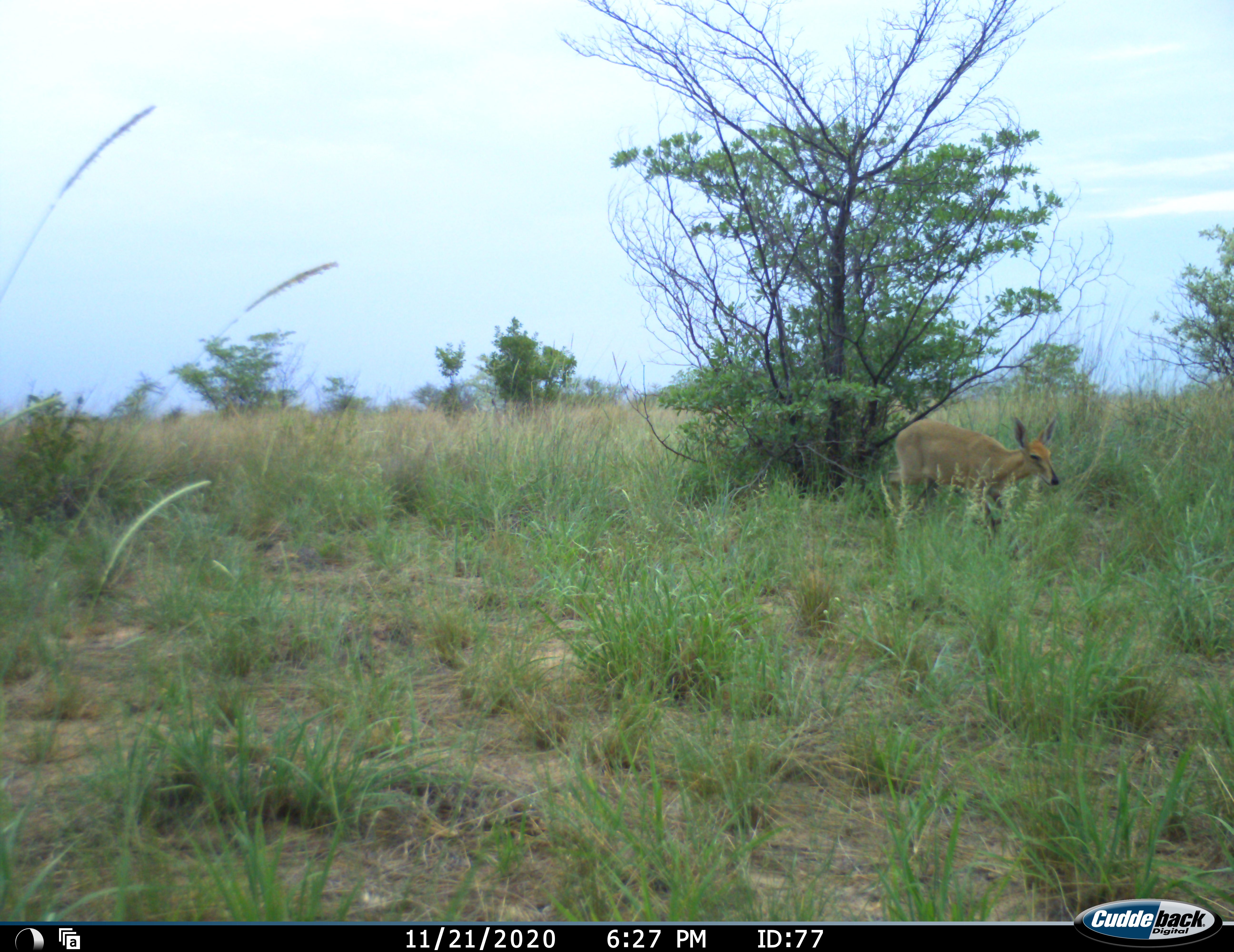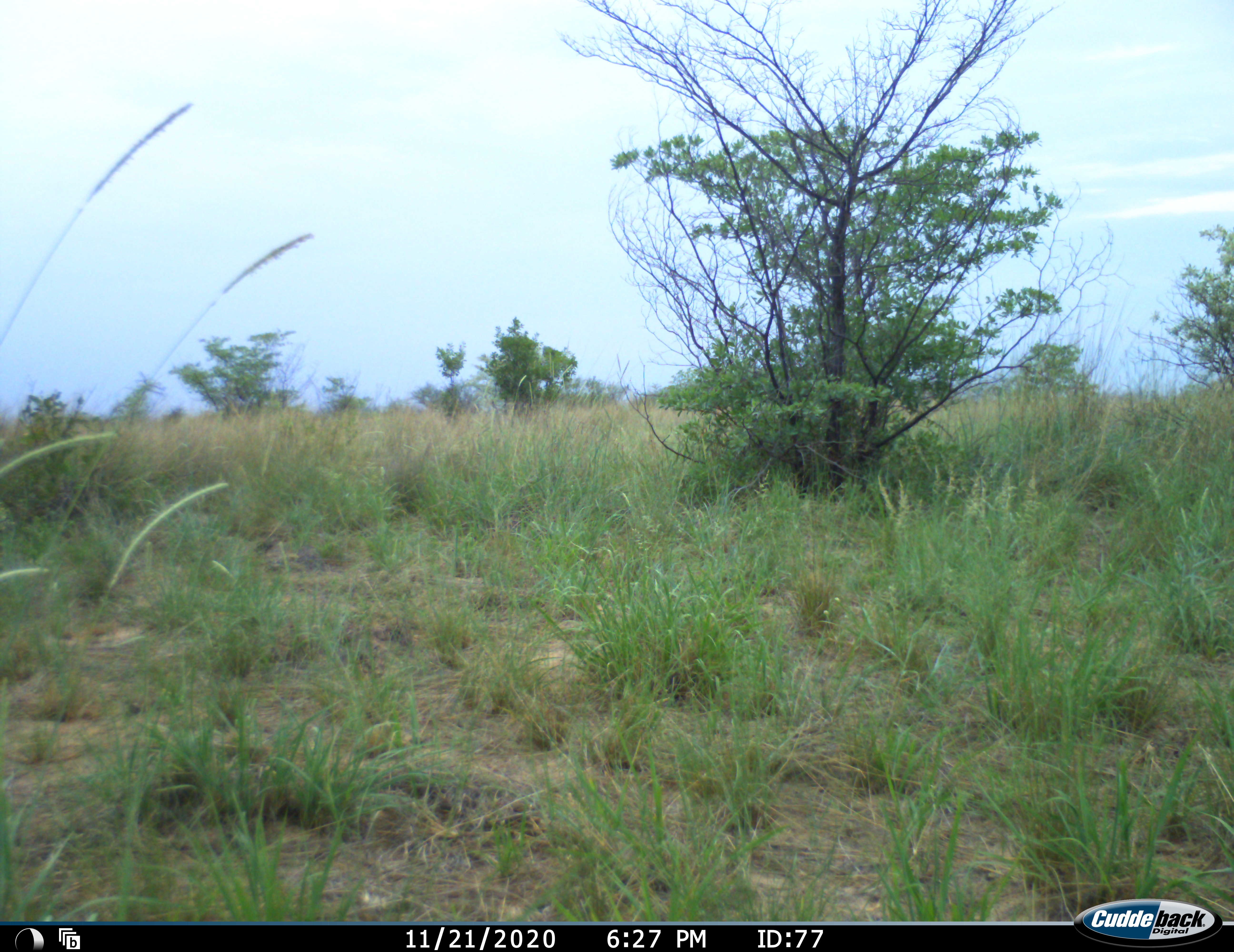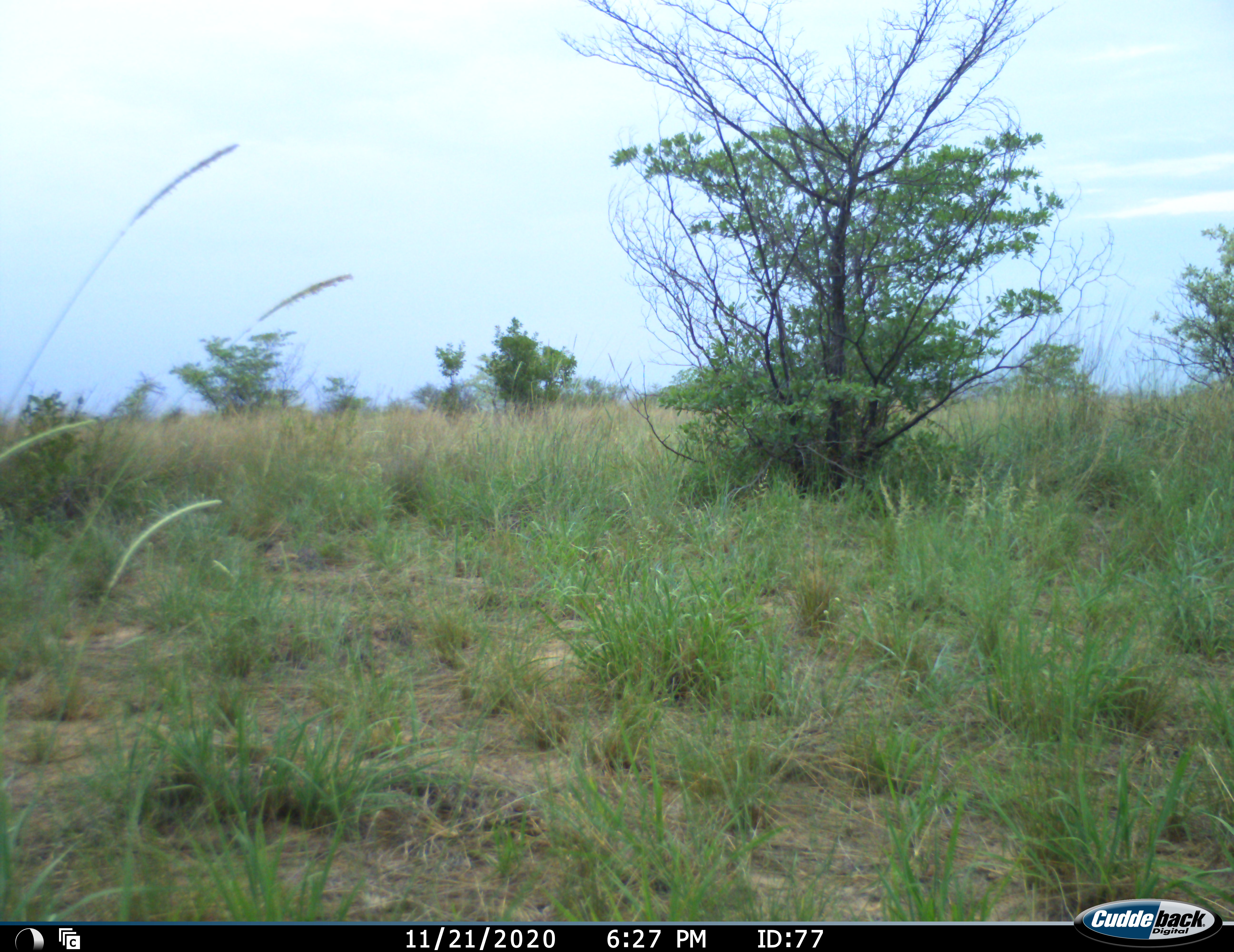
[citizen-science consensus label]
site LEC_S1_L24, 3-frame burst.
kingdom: Animalia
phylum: Chordata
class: Mammalia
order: Artiodactyla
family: Bovidae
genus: Sylvicapra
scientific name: Sylvicapra grimmia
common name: common duiker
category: duikercommongrey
Duikercommongrey (common duiker) (Sylvicapra grimmia), count 1. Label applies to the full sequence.